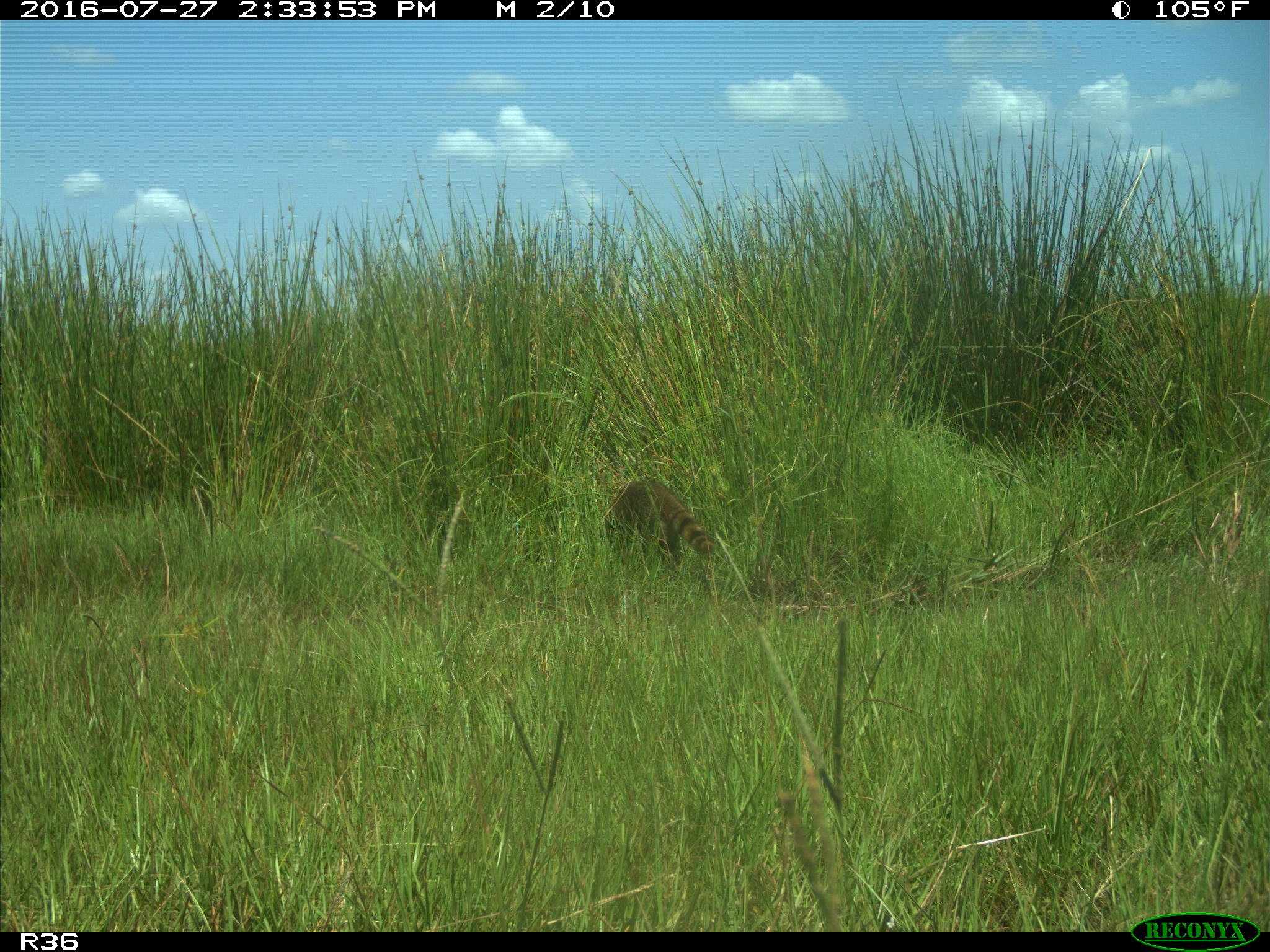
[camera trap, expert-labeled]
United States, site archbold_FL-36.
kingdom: Animalia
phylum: Chordata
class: Mammalia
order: Carnivora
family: Procyonidae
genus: Procyon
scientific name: Procyon lotor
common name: common raccoon